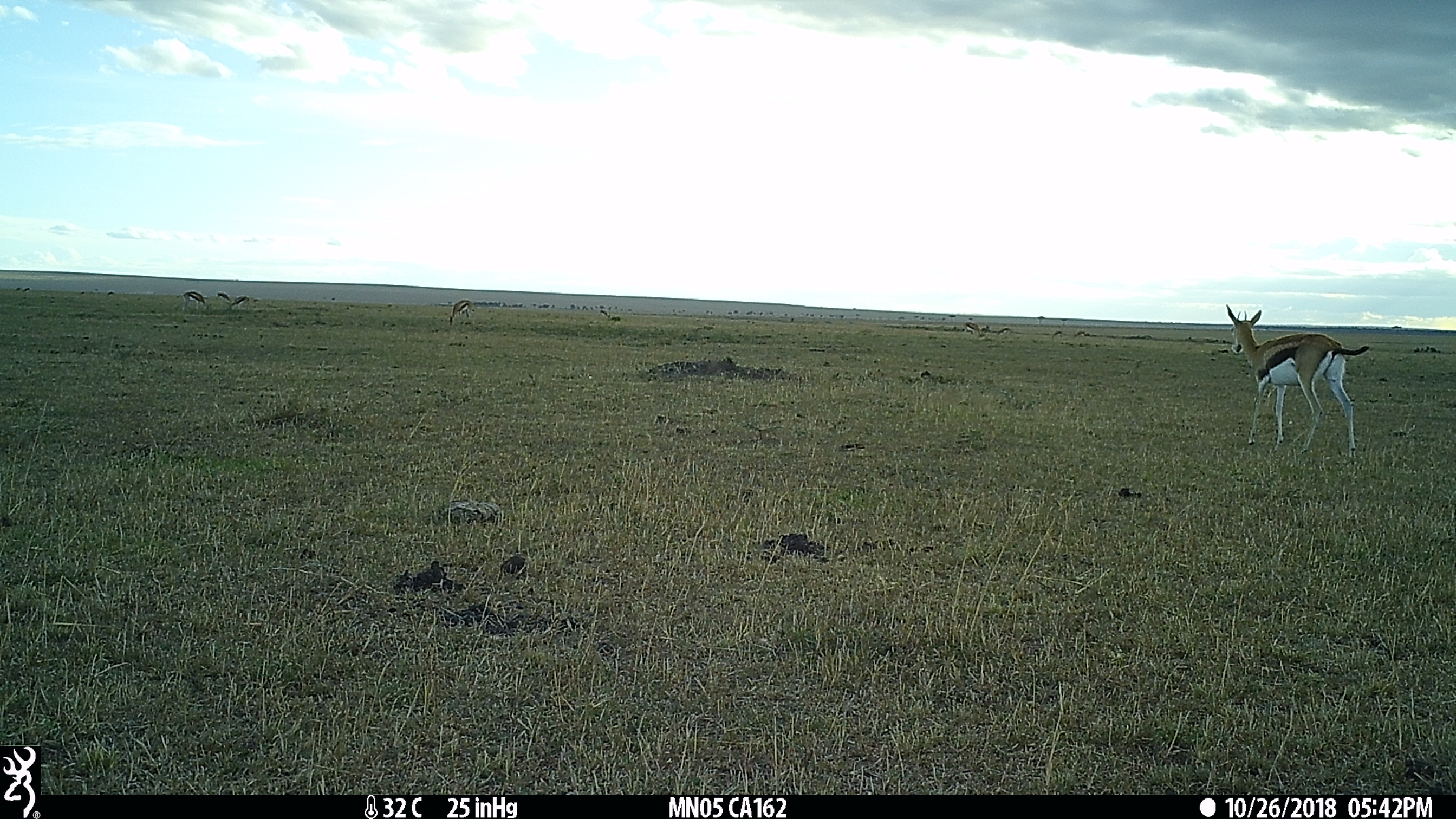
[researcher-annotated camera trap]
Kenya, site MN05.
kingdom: Animalia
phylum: Chordata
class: Mammalia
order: Artiodactyla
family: Bovidae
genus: Eudorcas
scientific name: Eudorcas thomsonii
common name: thomon's gazelle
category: gazelle thomsons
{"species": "gazelle thomsons (thomon's gazelle) (Eudorcas thomsonii)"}